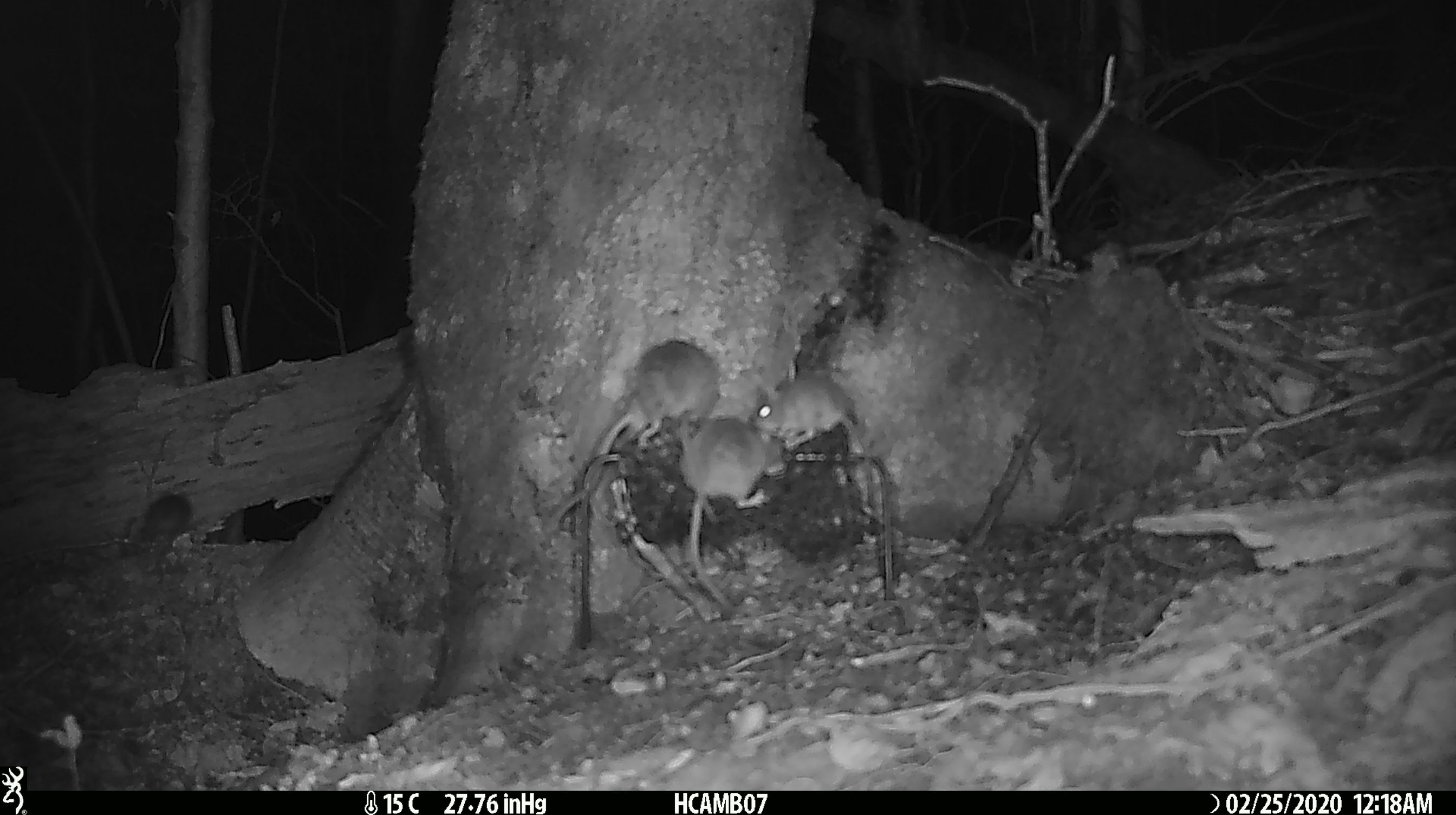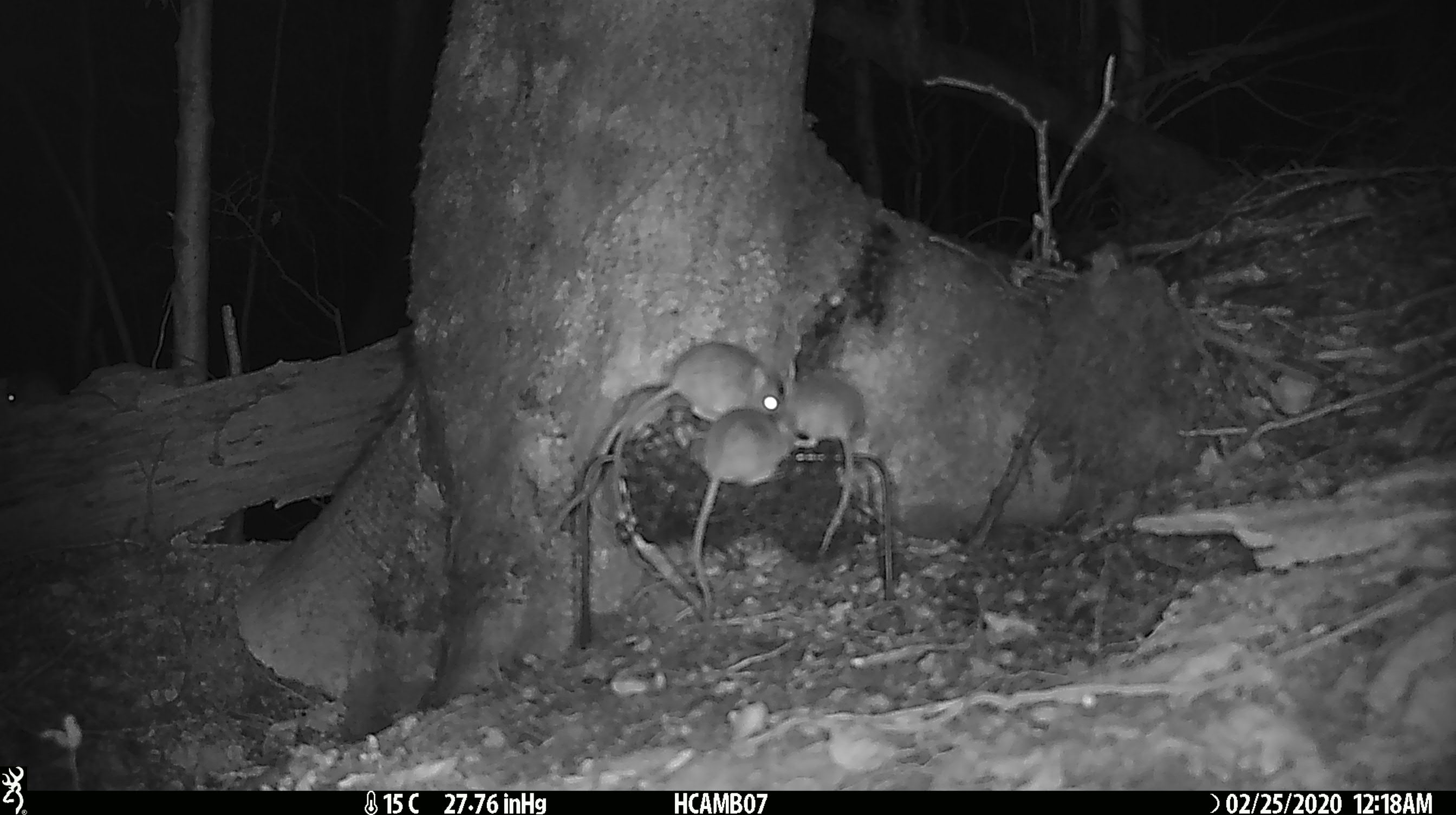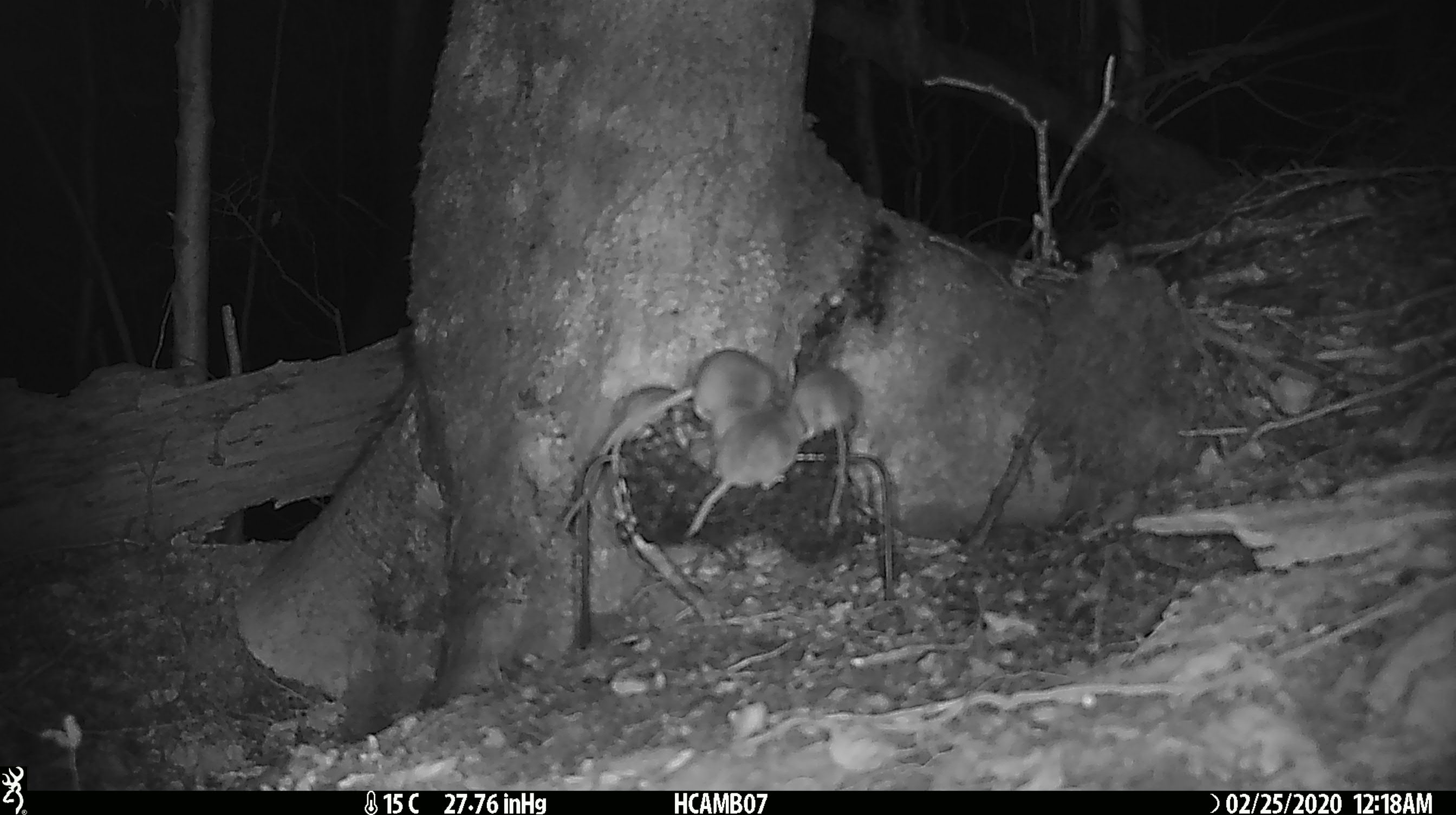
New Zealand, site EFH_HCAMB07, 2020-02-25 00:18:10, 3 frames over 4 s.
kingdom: Animalia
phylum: Chordata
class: Mammalia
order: Rodentia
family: Muridae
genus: Mus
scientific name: Mus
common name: mouse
Mouse (Mus).